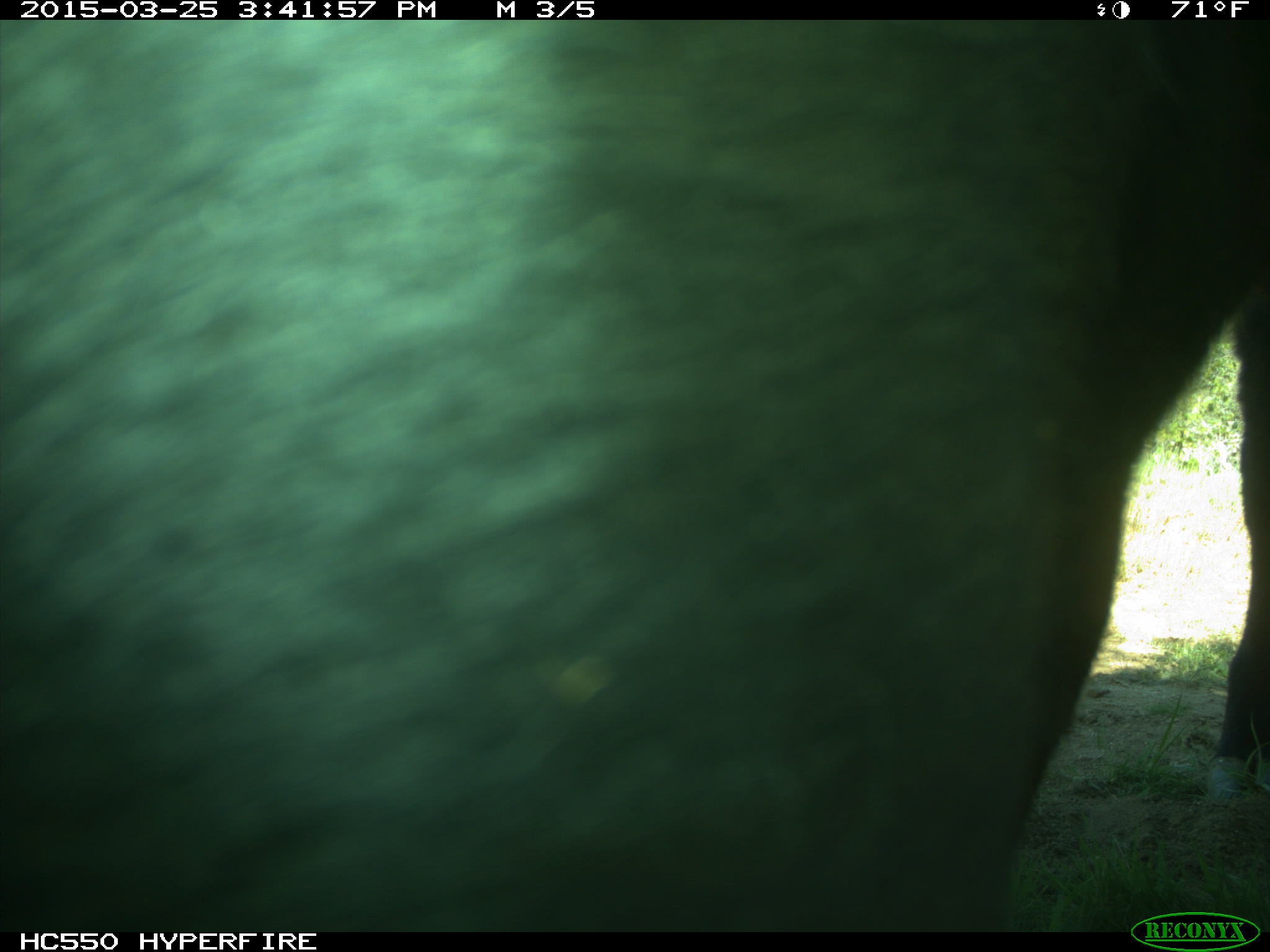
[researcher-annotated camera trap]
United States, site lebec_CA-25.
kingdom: Animalia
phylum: Chordata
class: Mammalia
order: Artiodactyla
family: Bovidae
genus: Bos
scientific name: Bos taurus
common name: domestic cow